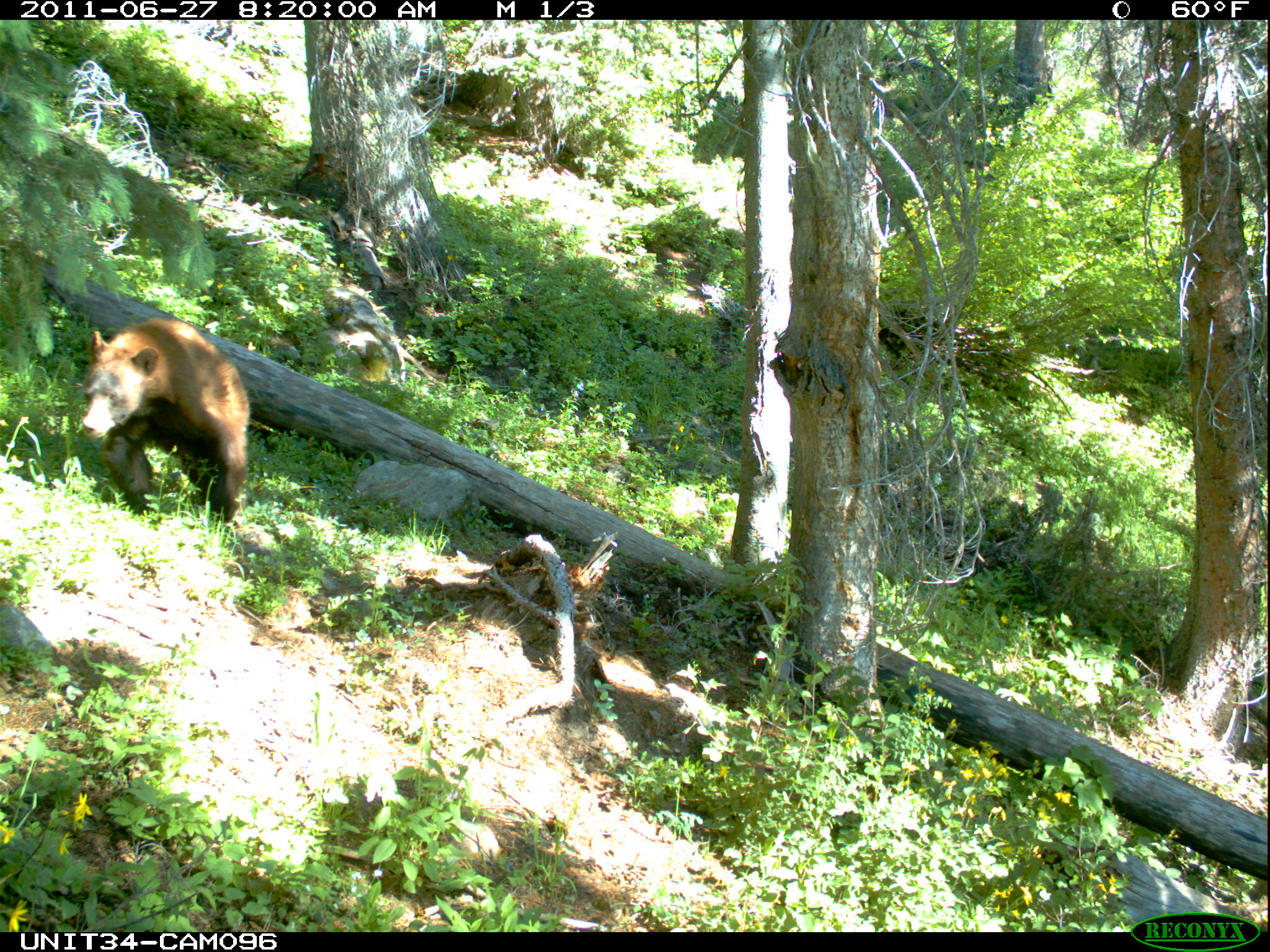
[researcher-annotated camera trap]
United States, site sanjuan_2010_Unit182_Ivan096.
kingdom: Animalia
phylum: Chordata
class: Mammalia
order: Carnivora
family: Ursidae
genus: Ursus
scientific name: Ursus americanus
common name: american black bear